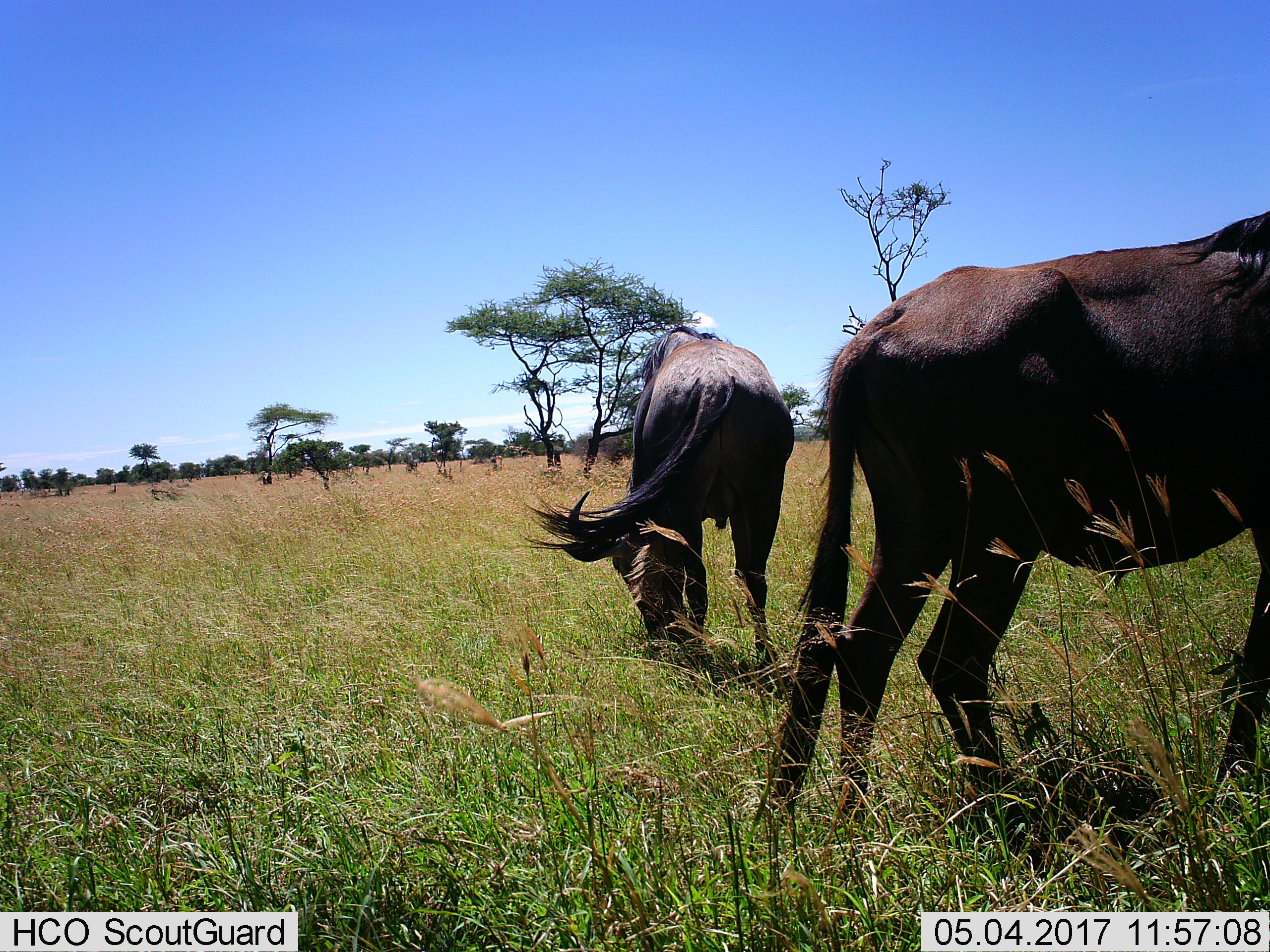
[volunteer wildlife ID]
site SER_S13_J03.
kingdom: Animalia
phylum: Chordata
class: Mammalia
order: Artiodactyla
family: Bovidae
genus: Connochaetes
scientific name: Connochaetes taurinus taurinus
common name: blue wildebeest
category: wildebeestblue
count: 2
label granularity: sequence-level